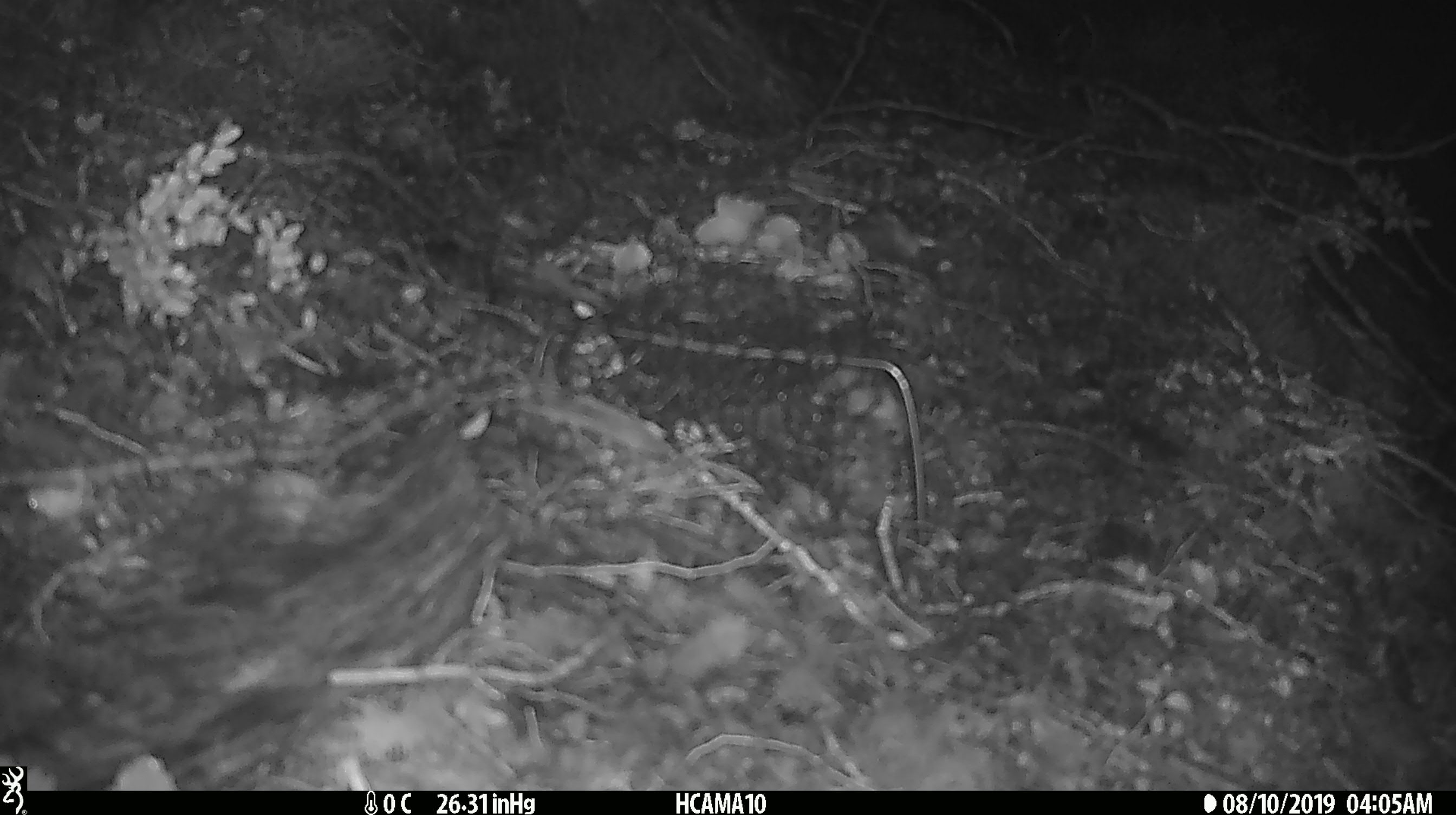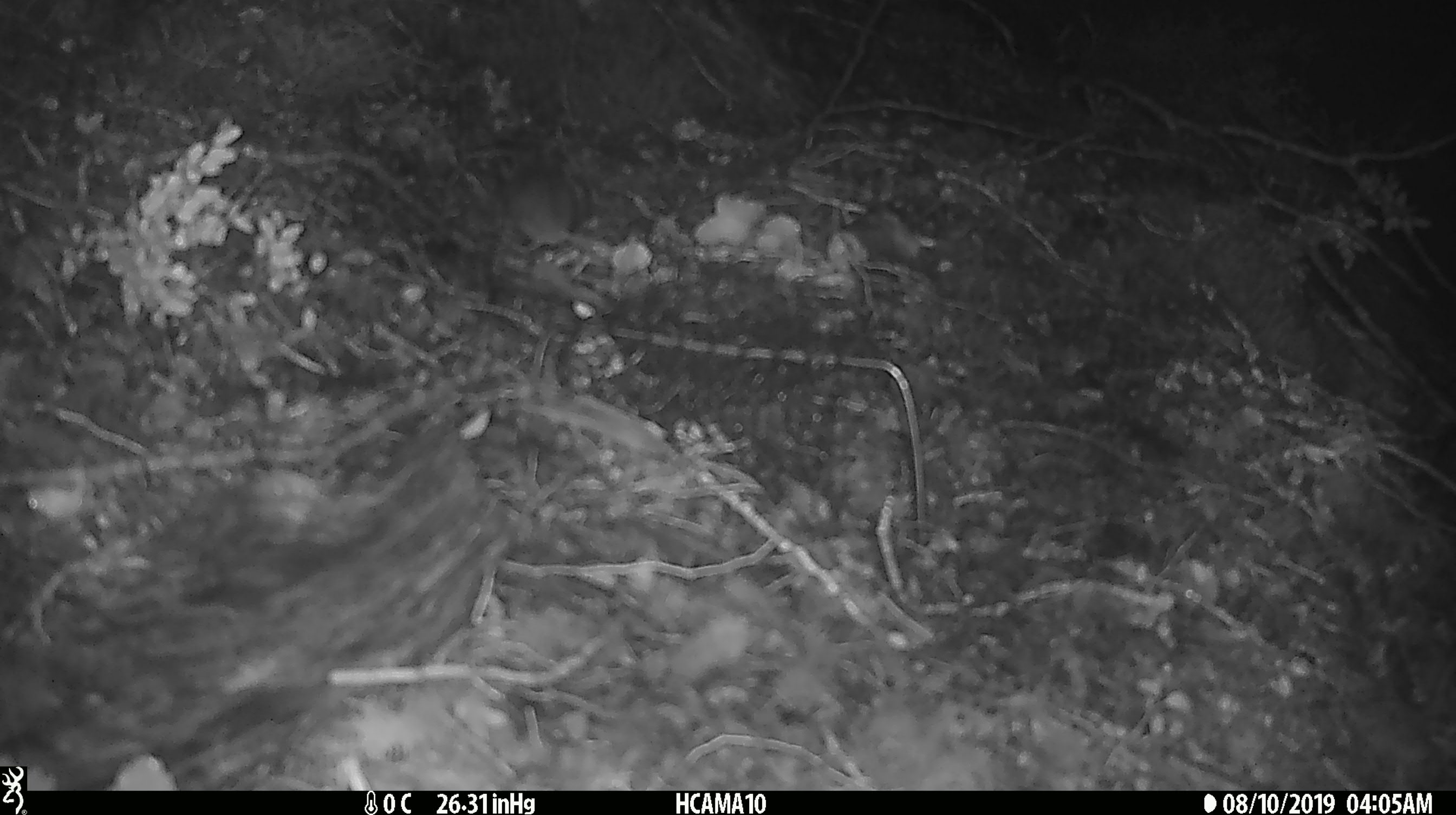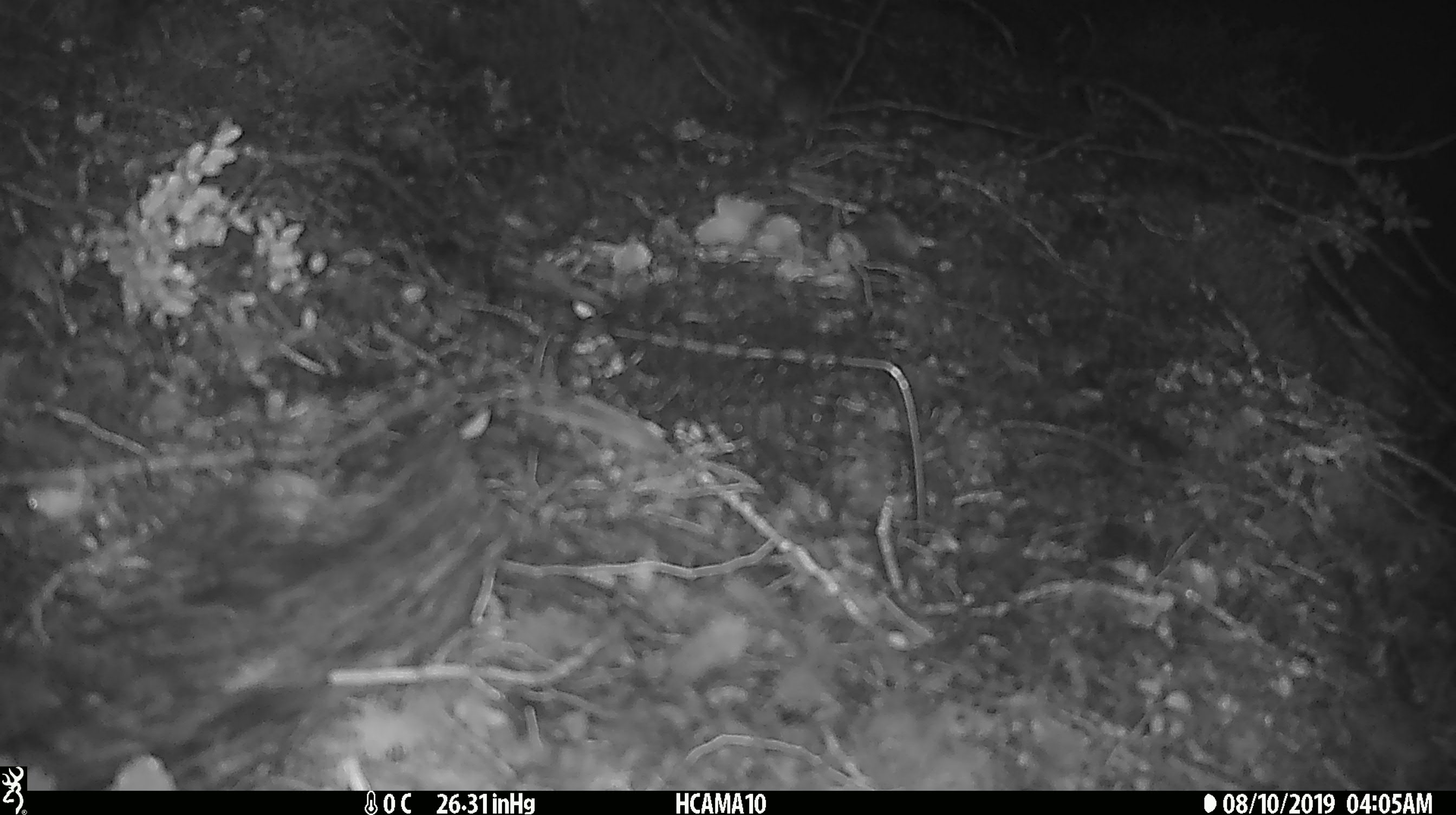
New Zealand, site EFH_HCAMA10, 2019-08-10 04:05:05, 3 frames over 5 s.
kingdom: Animalia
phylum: Chordata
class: Mammalia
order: Rodentia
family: Muridae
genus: Mus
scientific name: Mus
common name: mouse